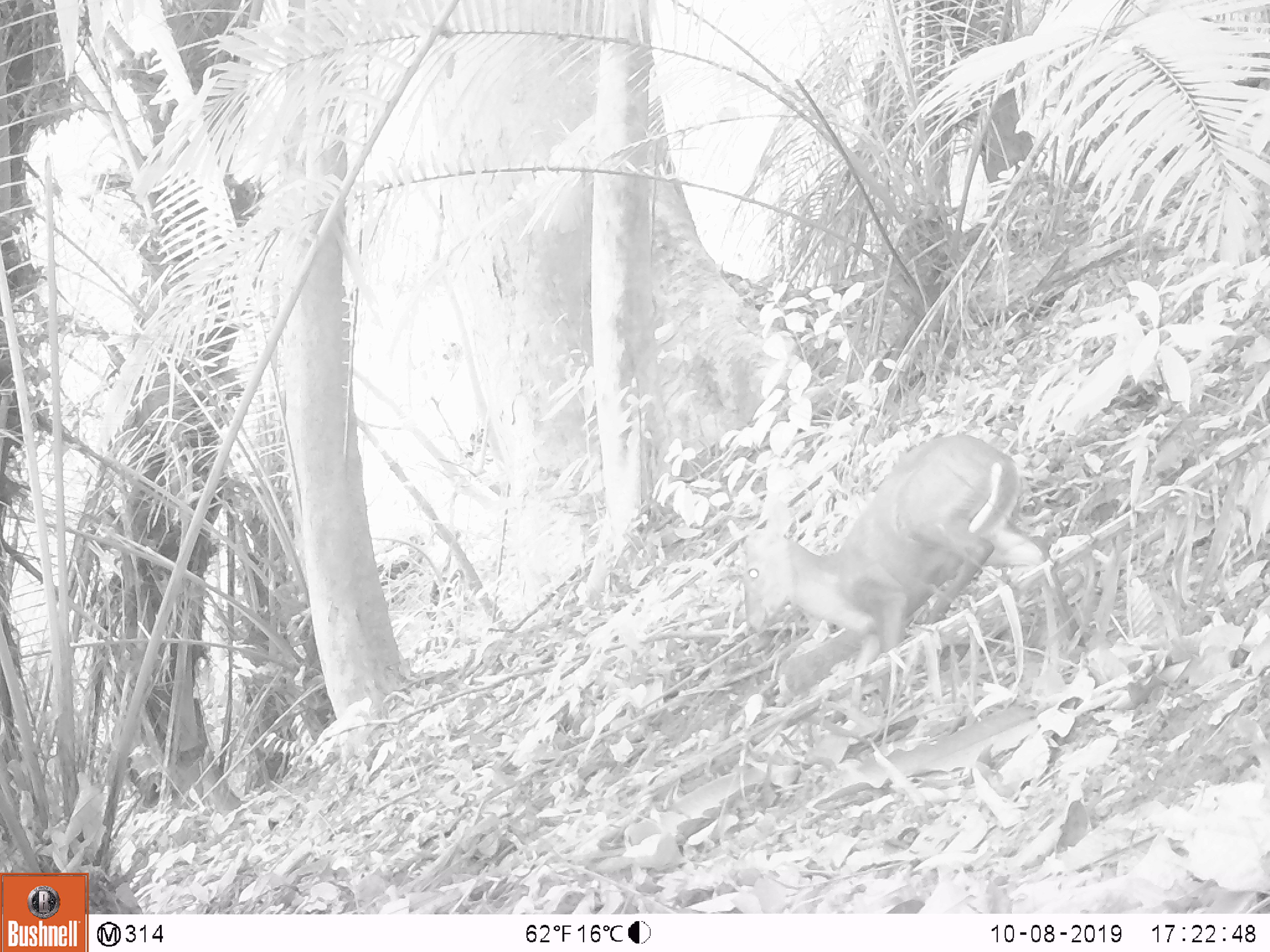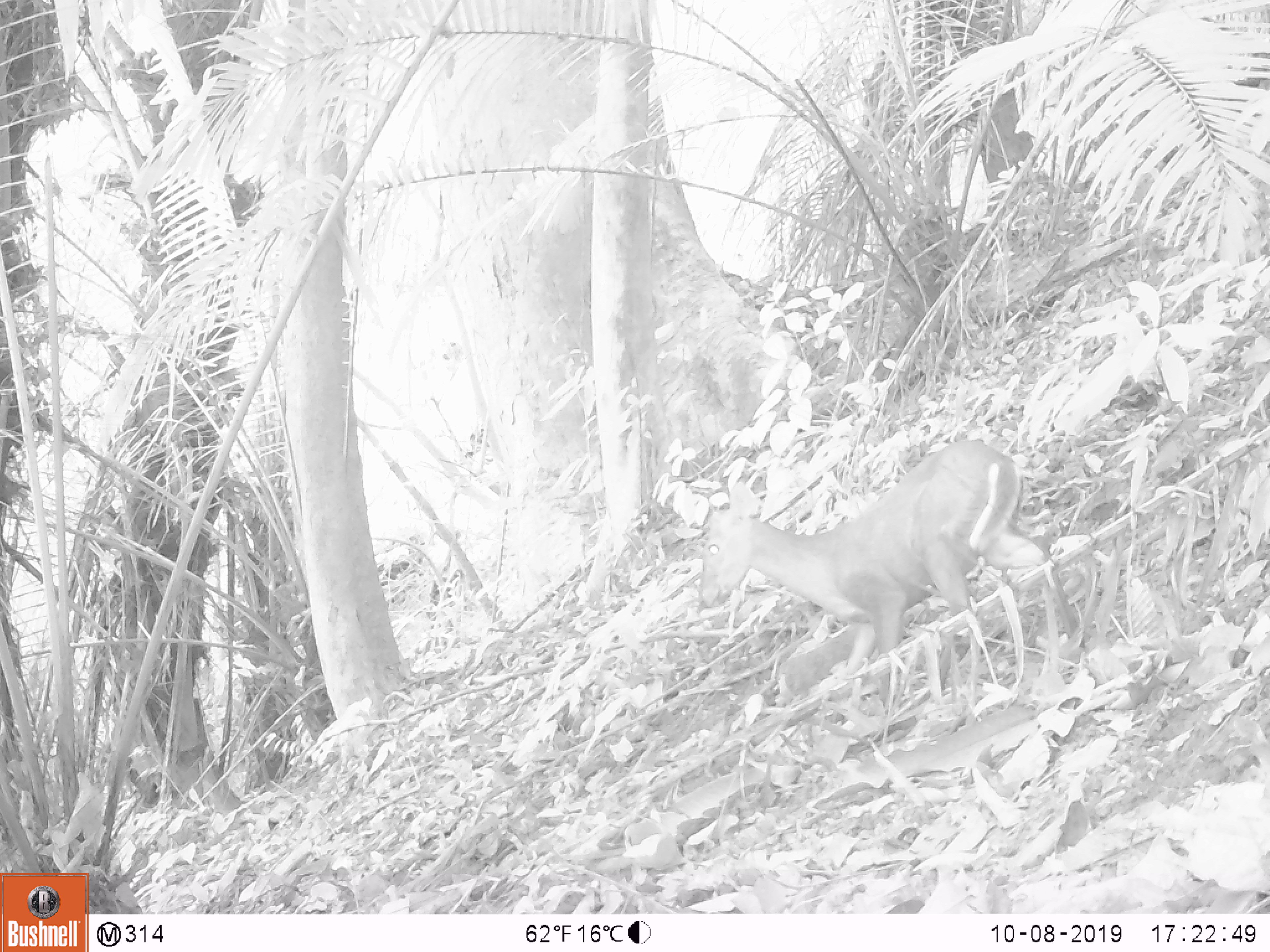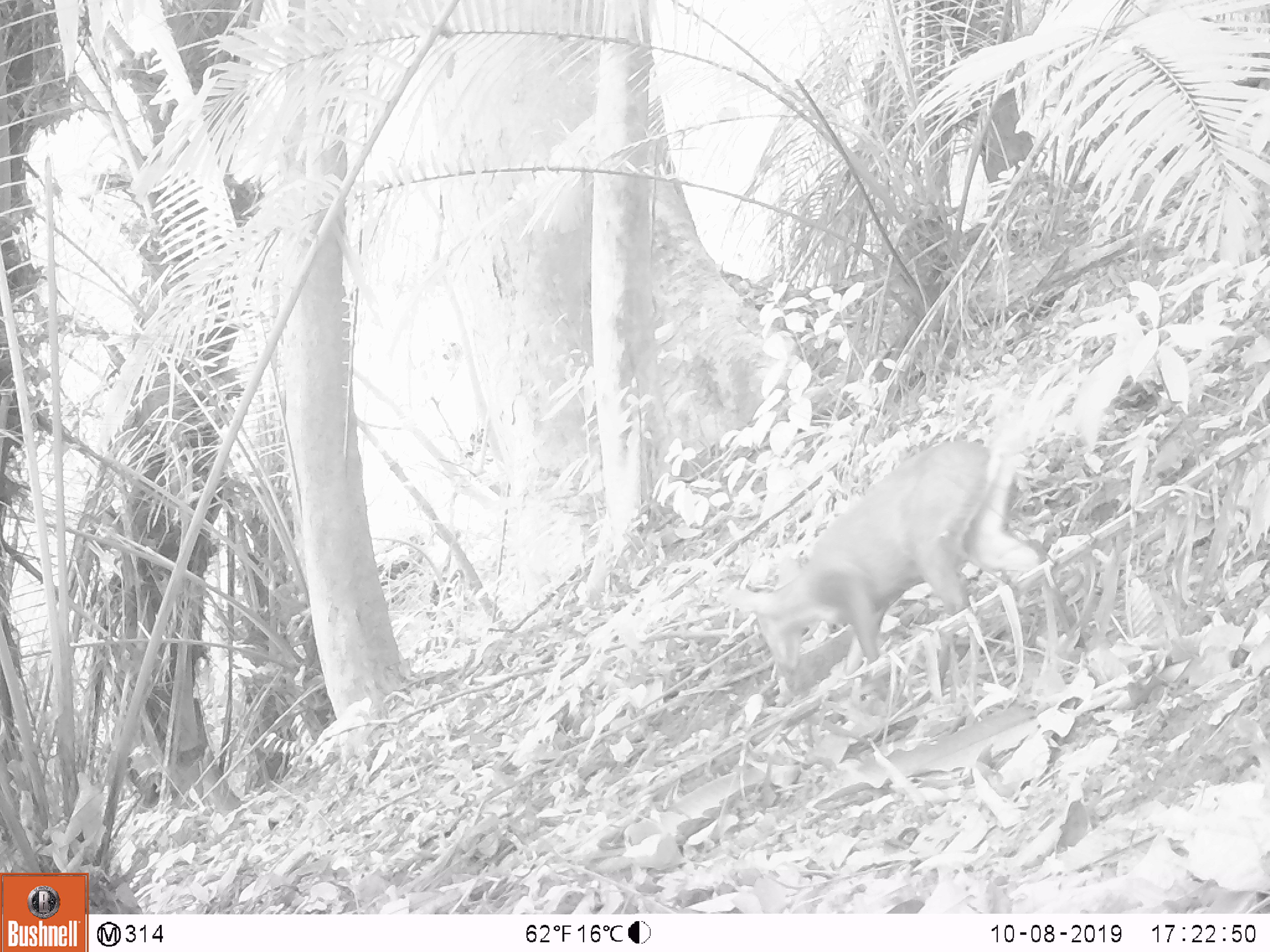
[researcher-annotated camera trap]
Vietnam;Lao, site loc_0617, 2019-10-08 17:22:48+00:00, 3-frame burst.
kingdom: Animalia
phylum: Chordata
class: Mammalia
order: Artiodactyla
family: Cervidae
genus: Muntiacus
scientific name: Muntiacus rooseveltorum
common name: roosevelt's muntjac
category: roosevelts muntjac group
Roosevelts muntjac group (roosevelt's muntjac) (Muntiacus rooseveltorum). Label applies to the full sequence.